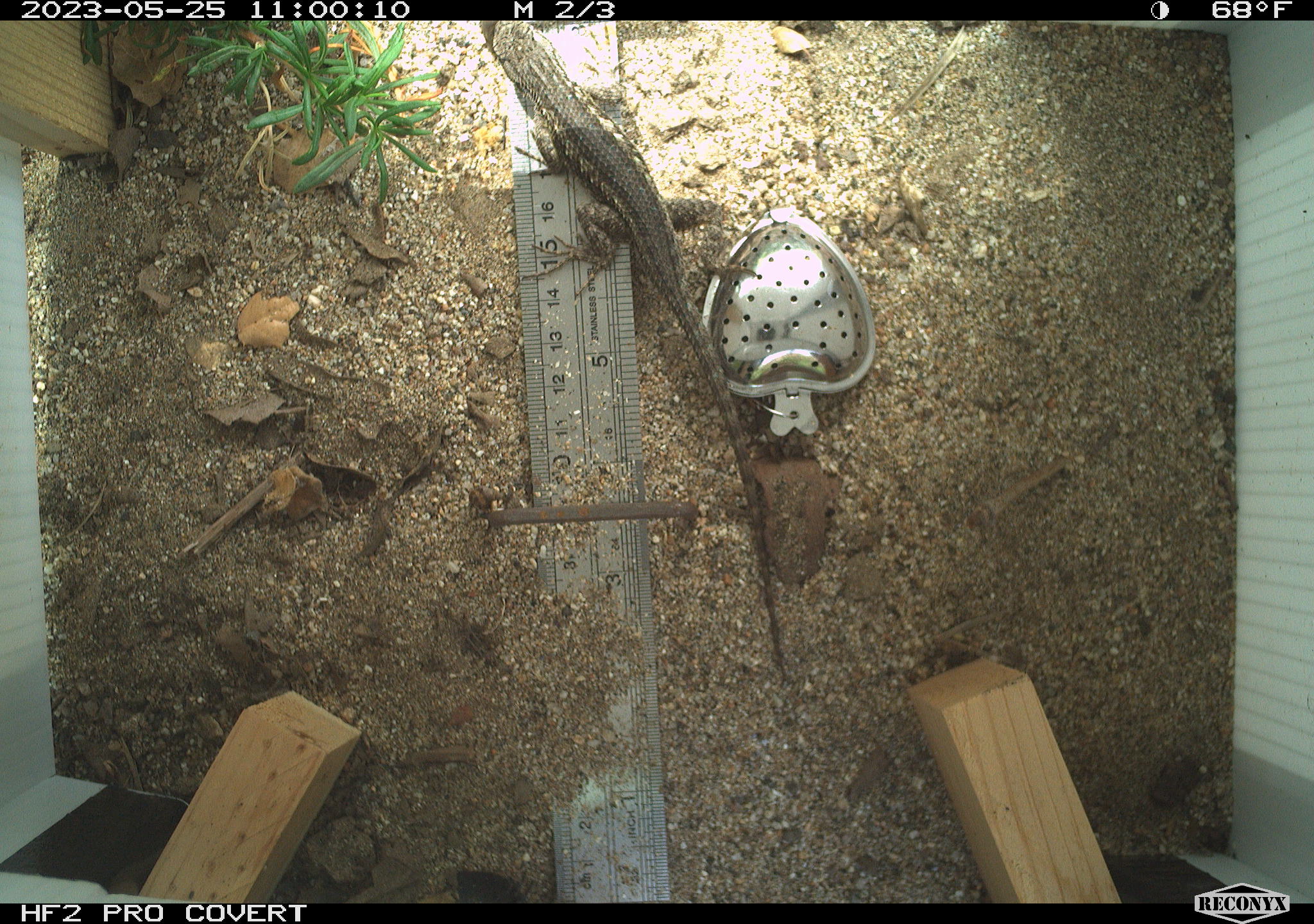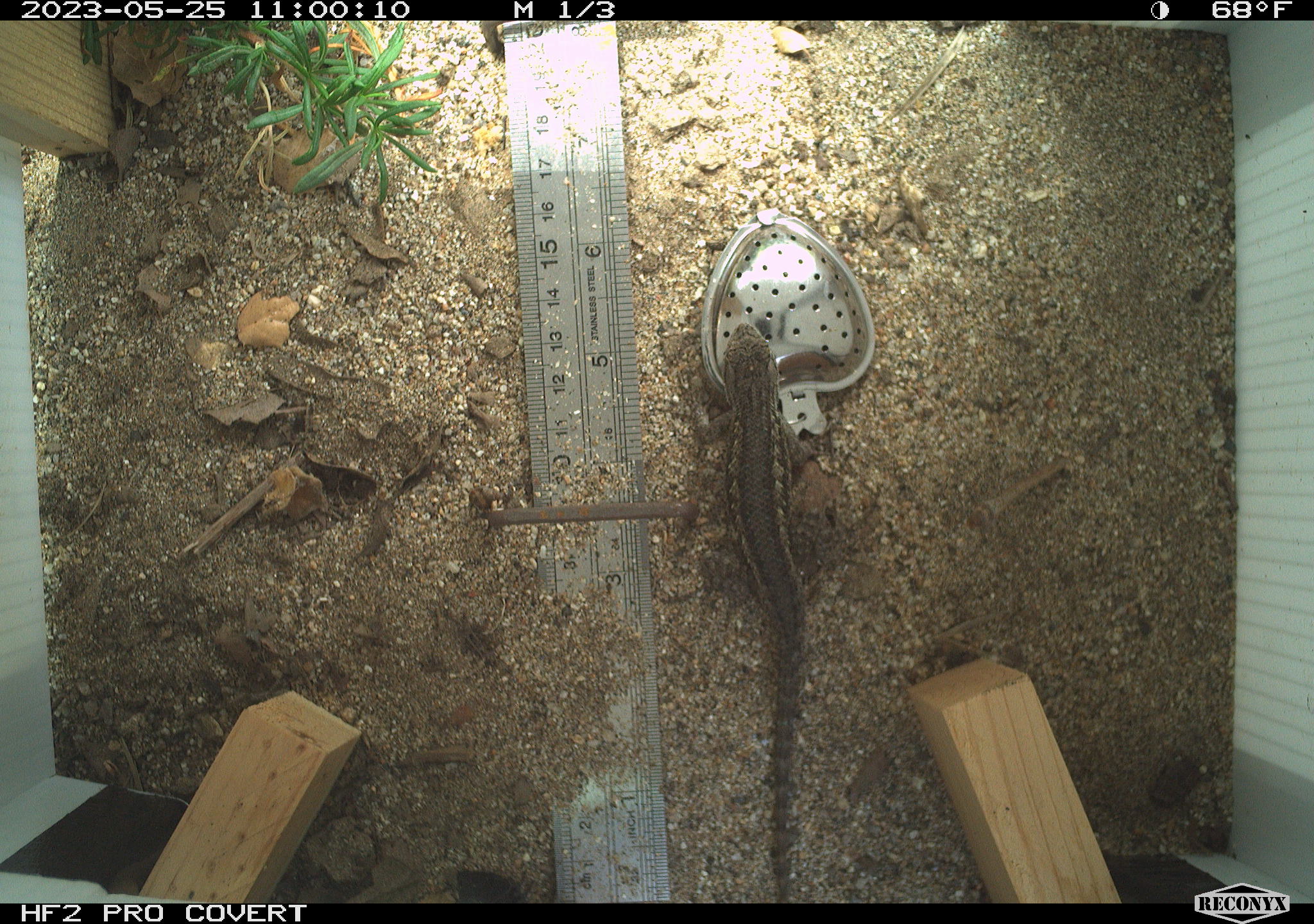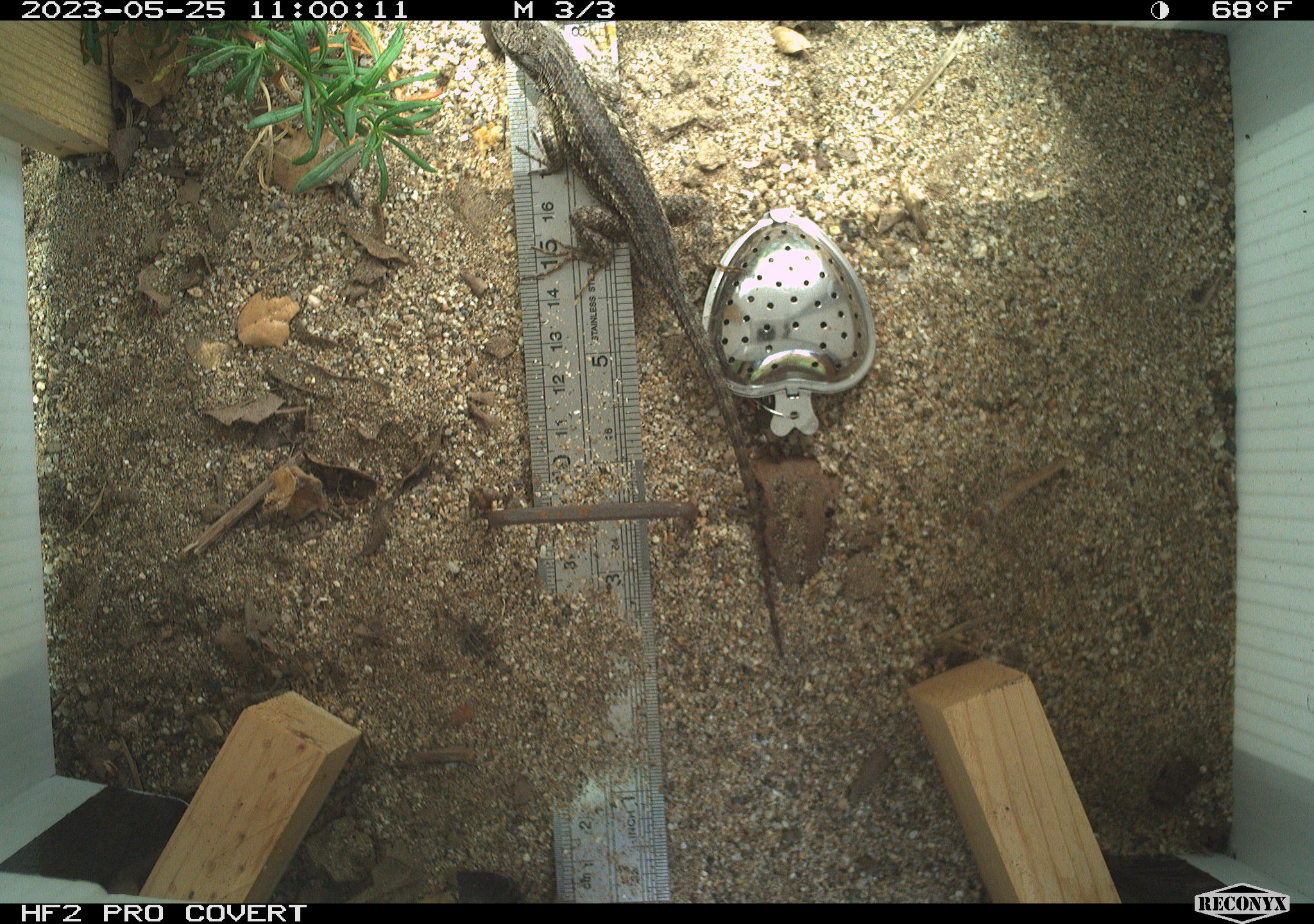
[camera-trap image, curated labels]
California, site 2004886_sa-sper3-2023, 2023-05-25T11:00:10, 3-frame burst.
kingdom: Animalia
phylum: Chordata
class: Reptilia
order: Squamata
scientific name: Squamata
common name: lizards and snakes